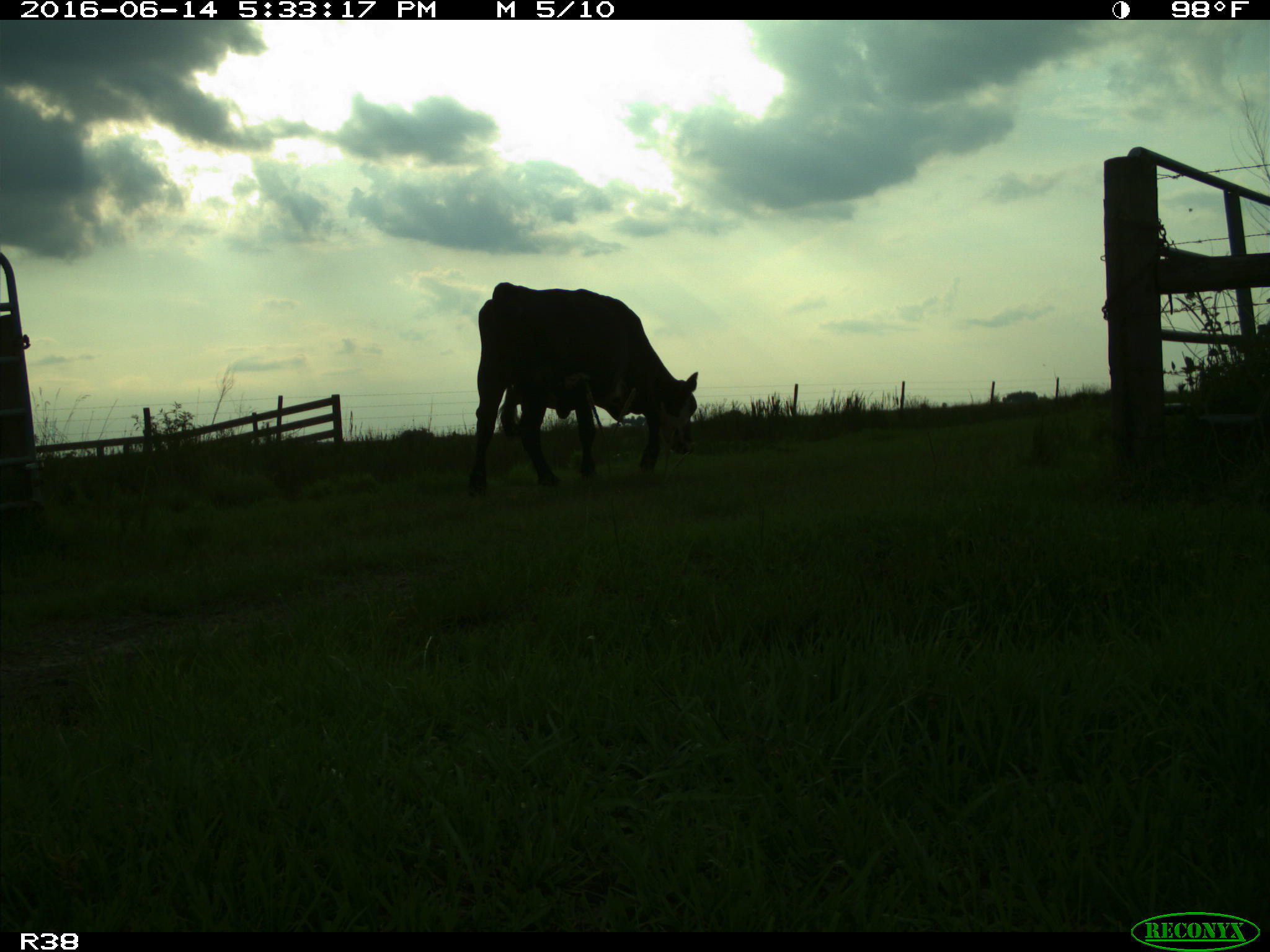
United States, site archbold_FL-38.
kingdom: Animalia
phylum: Chordata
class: Mammalia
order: Artiodactyla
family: Bovidae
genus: Bos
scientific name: Bos taurus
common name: domestic cow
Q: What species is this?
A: Bos taurus (domestic cow).